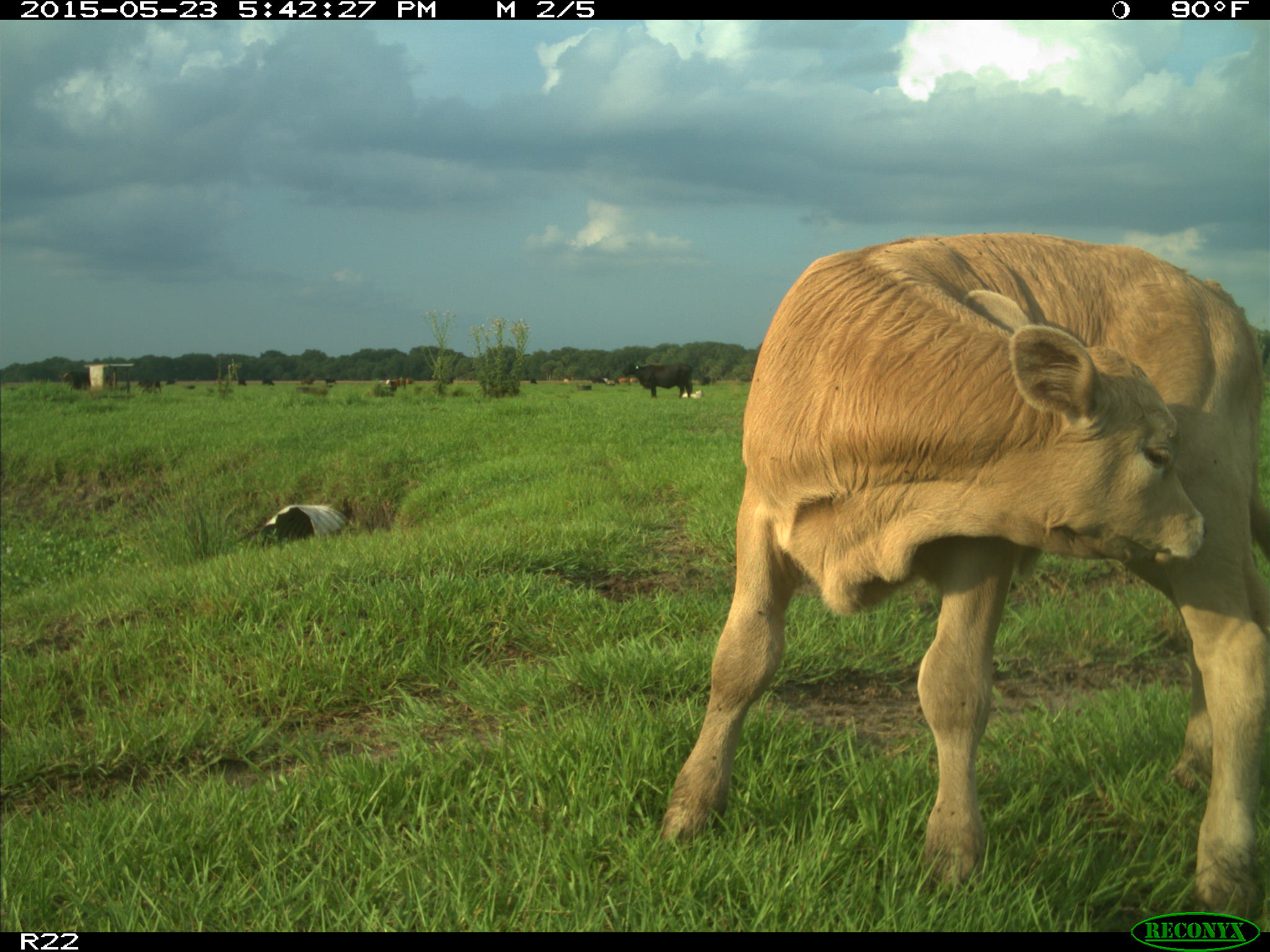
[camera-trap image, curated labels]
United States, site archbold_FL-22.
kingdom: Animalia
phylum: Chordata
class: Mammalia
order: Artiodactyla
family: Bovidae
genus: Bos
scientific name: Bos taurus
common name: domestic cow